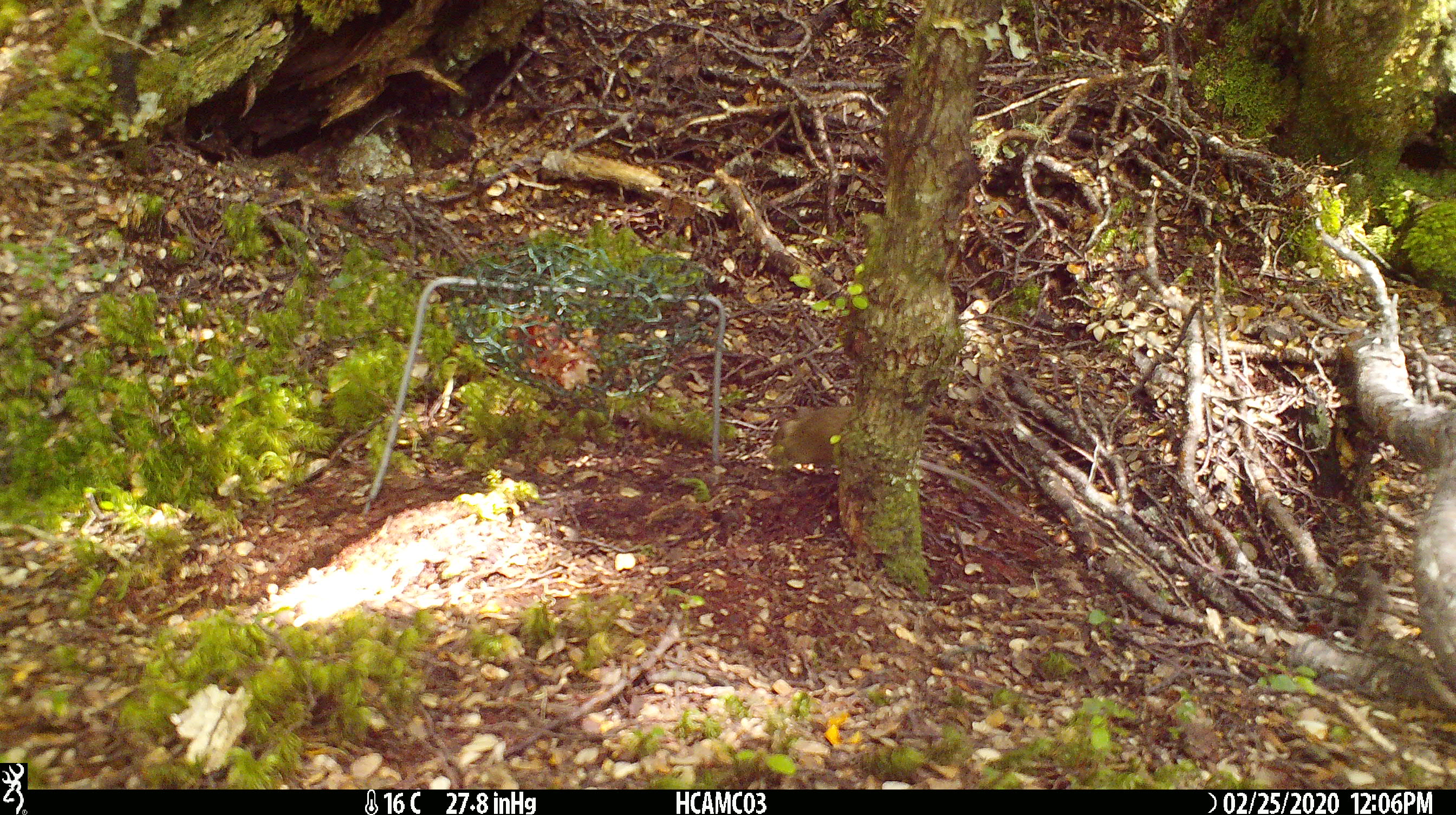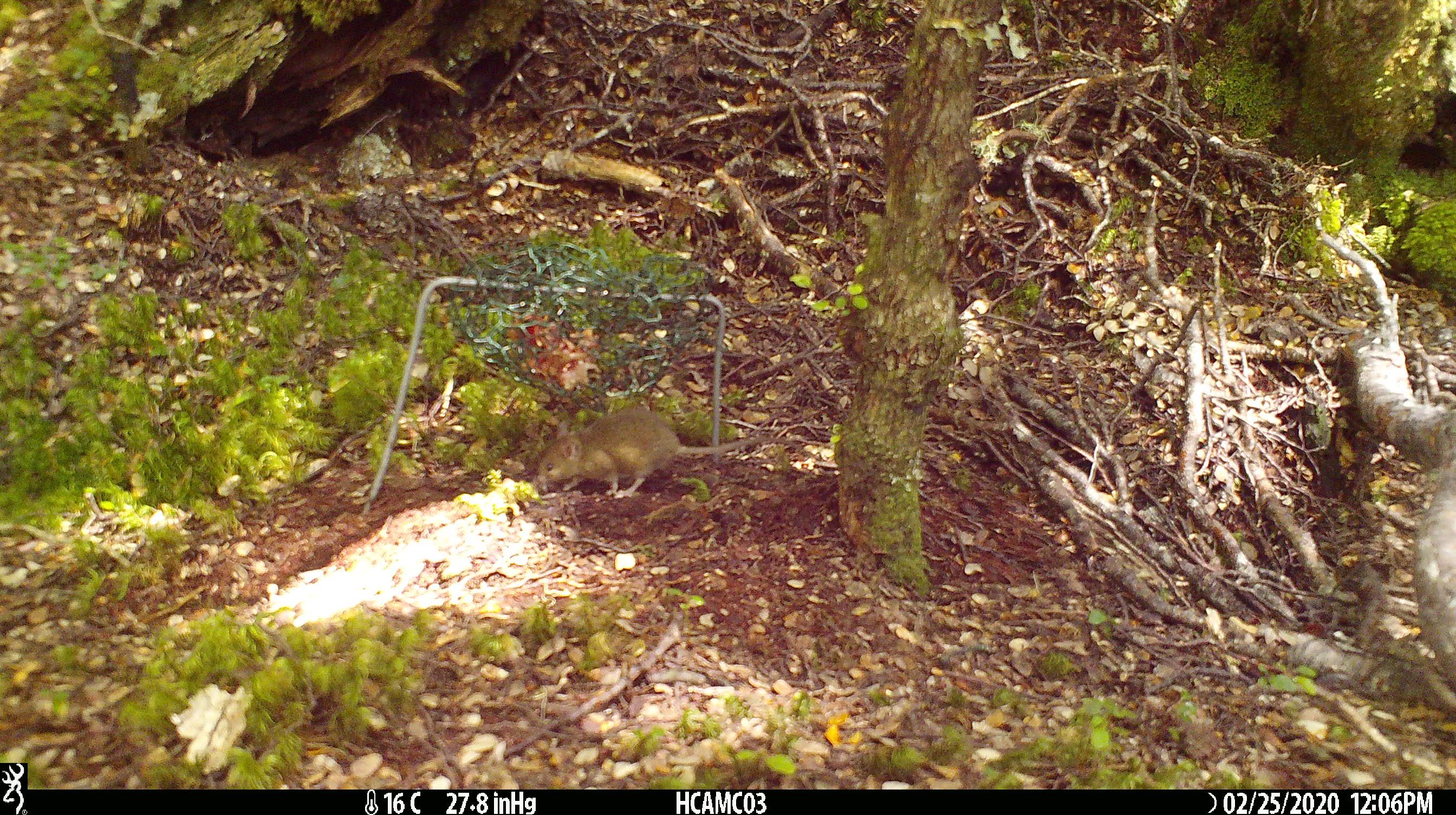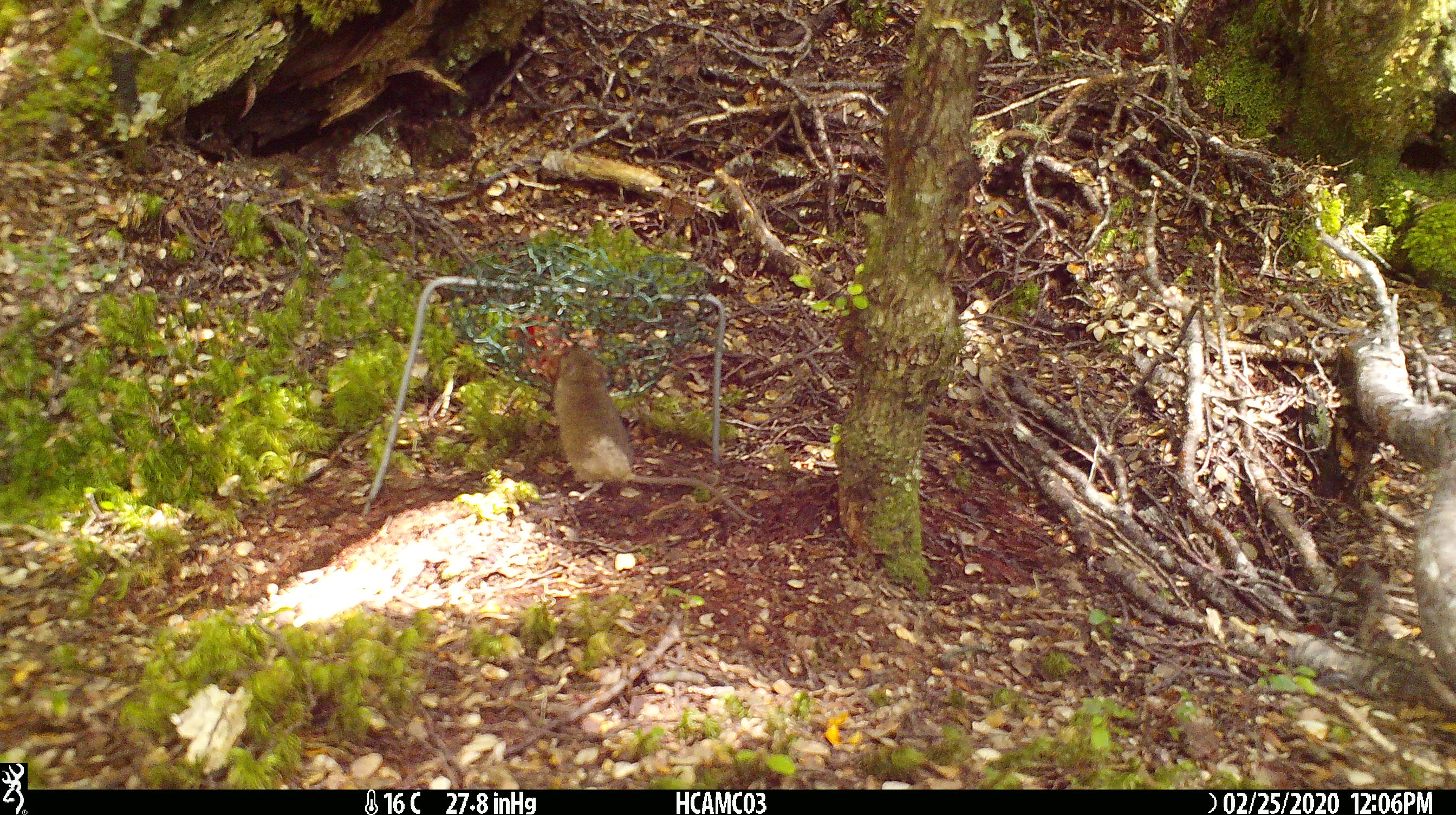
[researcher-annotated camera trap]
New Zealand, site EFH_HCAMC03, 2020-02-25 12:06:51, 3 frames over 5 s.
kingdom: Animalia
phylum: Chordata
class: Mammalia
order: Rodentia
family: Muridae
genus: Mus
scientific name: Mus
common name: mouse